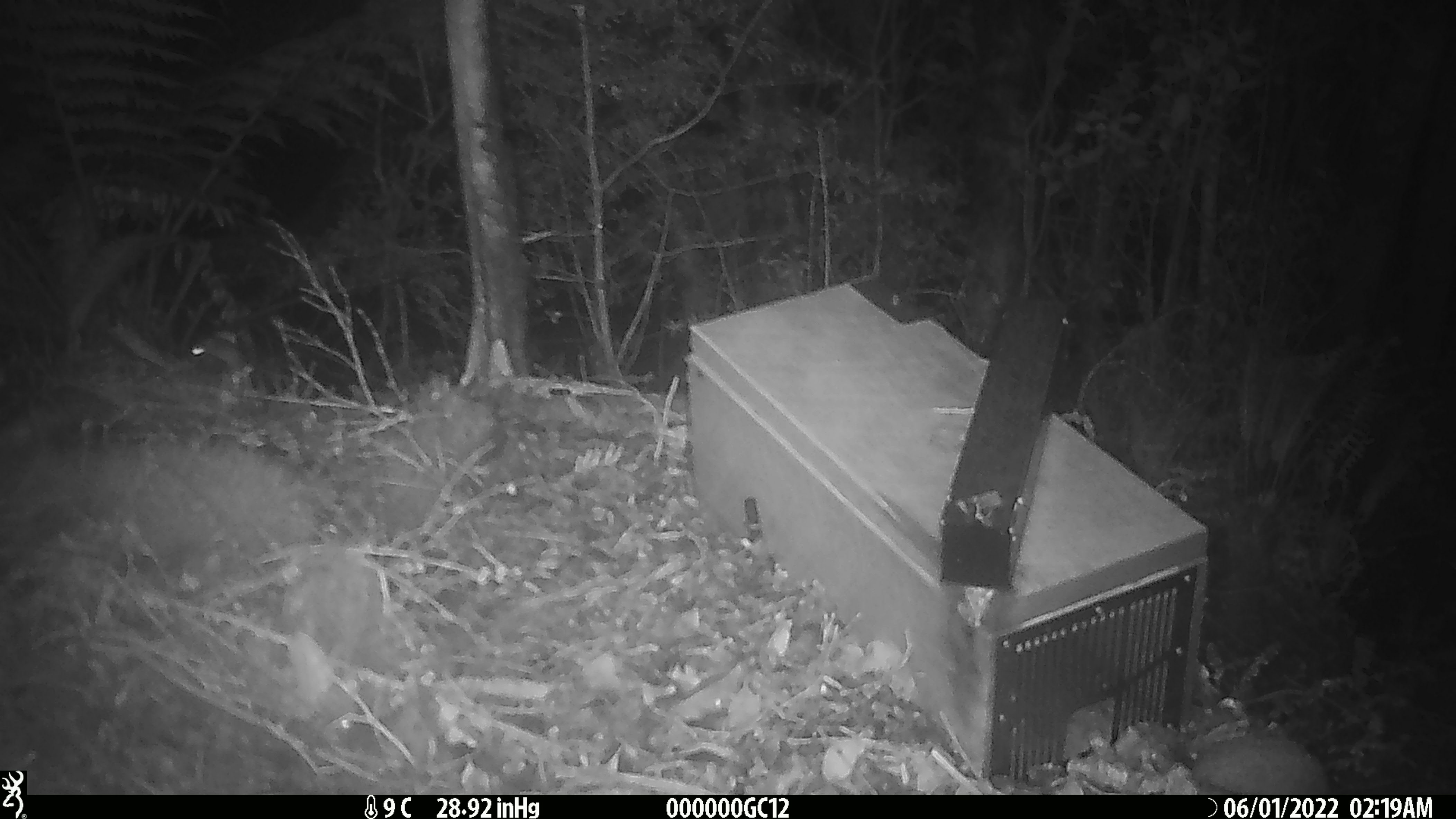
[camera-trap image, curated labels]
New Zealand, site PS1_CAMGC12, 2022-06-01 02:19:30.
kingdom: Animalia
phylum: Chordata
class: Mammalia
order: Rodentia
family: Muridae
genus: Mus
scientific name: Mus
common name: mouse